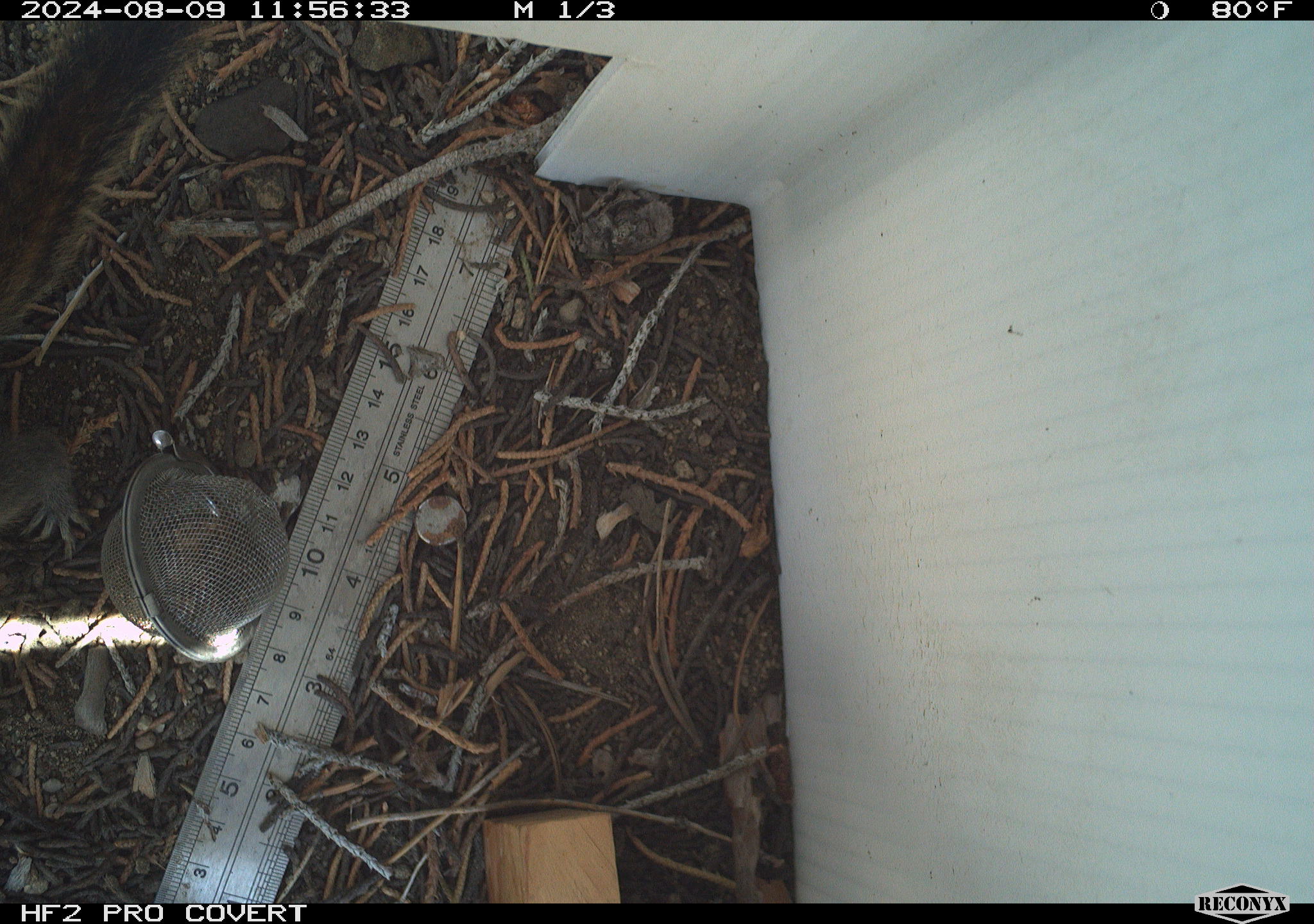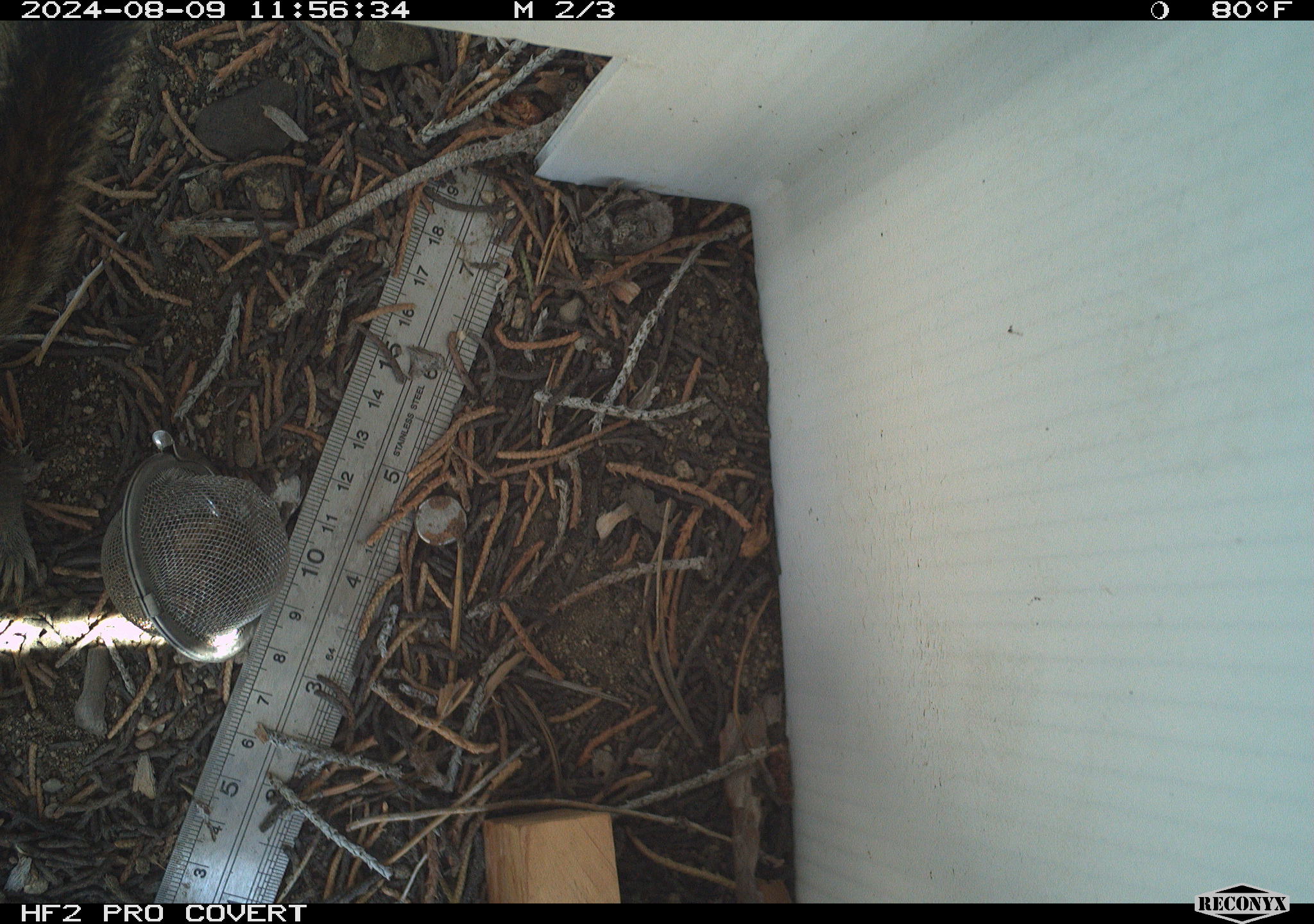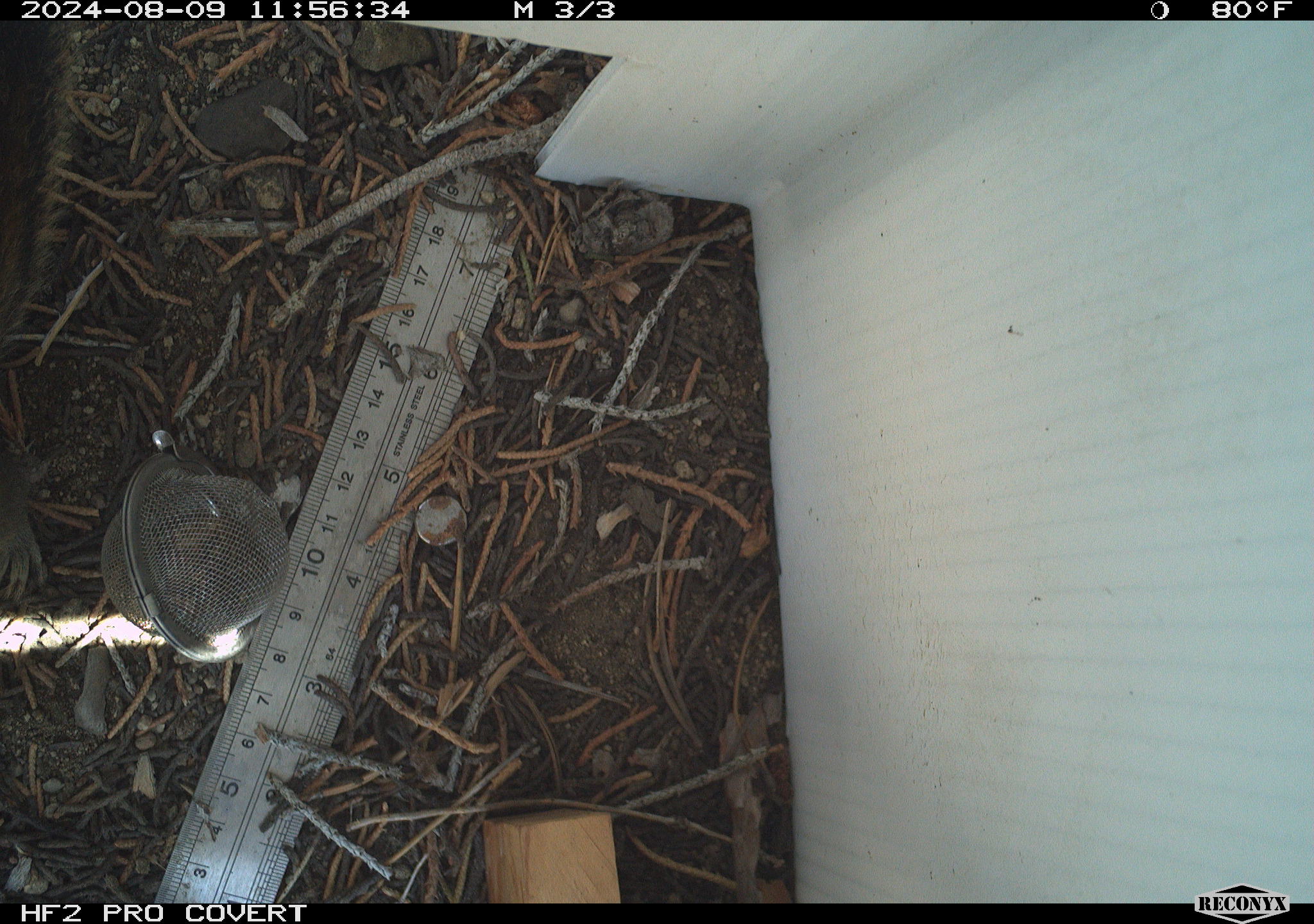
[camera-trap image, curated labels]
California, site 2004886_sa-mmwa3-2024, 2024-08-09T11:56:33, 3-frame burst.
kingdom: Animalia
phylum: Chordata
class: Mammalia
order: Rodentia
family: Sciuridae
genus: Neotamias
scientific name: Neotamias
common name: western chipmunks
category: neotamias species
Neotamias species (western chipmunks) (Neotamias).